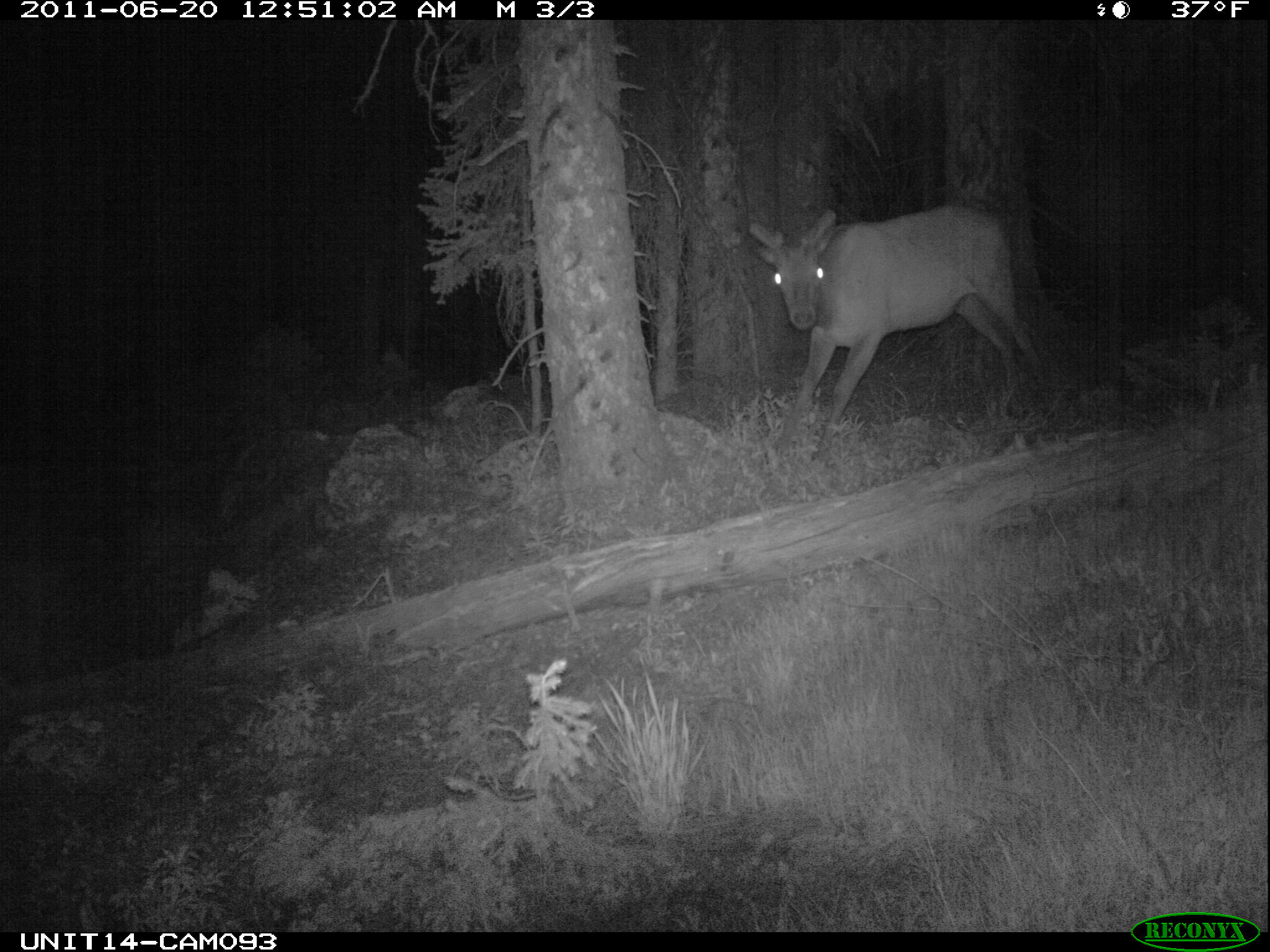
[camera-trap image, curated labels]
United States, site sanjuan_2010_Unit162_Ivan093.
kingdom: Animalia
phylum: Chordata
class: Mammalia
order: Artiodactyla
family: Cervidae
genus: Cervus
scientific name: Cervus elaphus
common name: red deer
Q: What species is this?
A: Cervus elaphus (red deer).